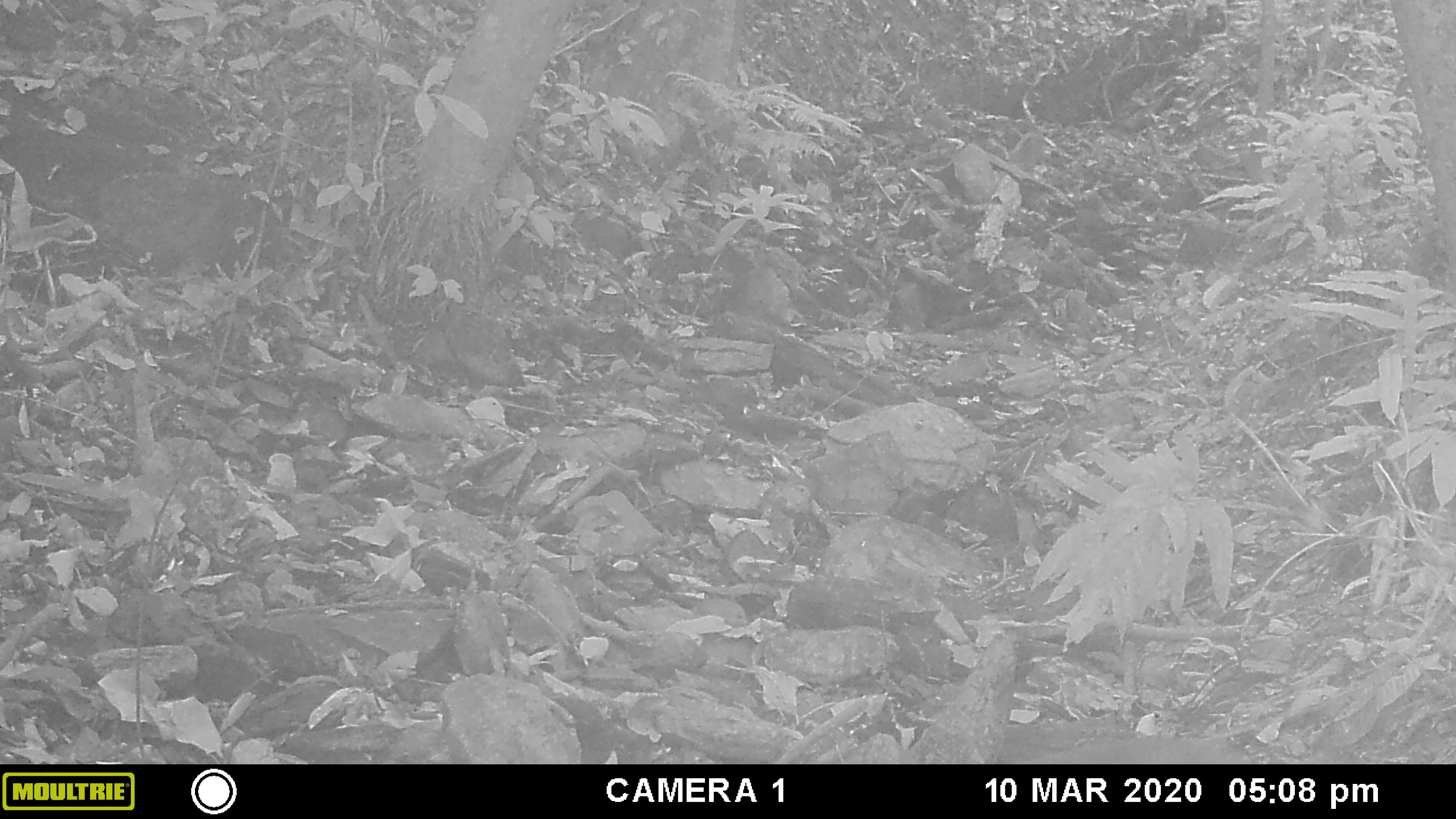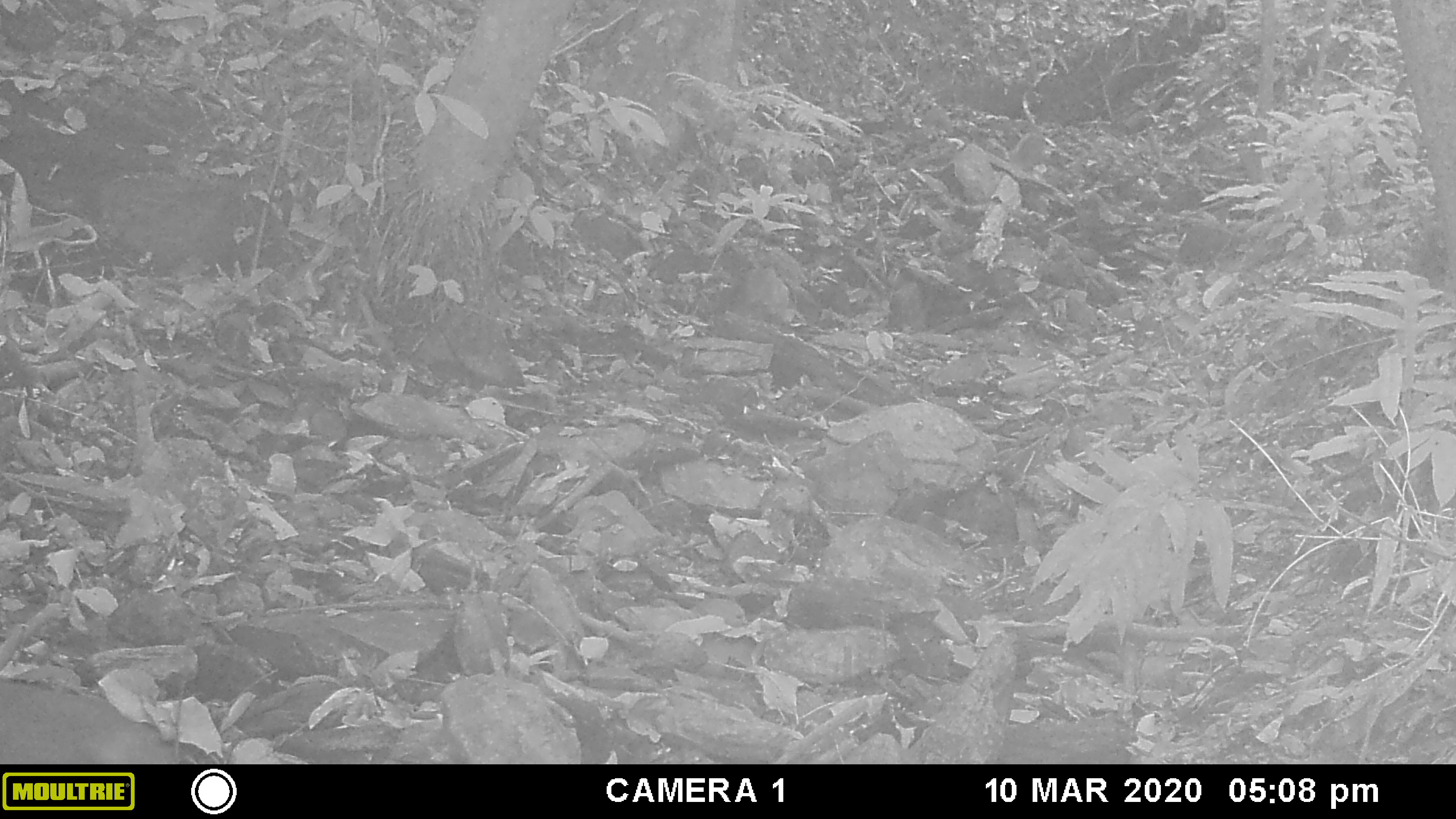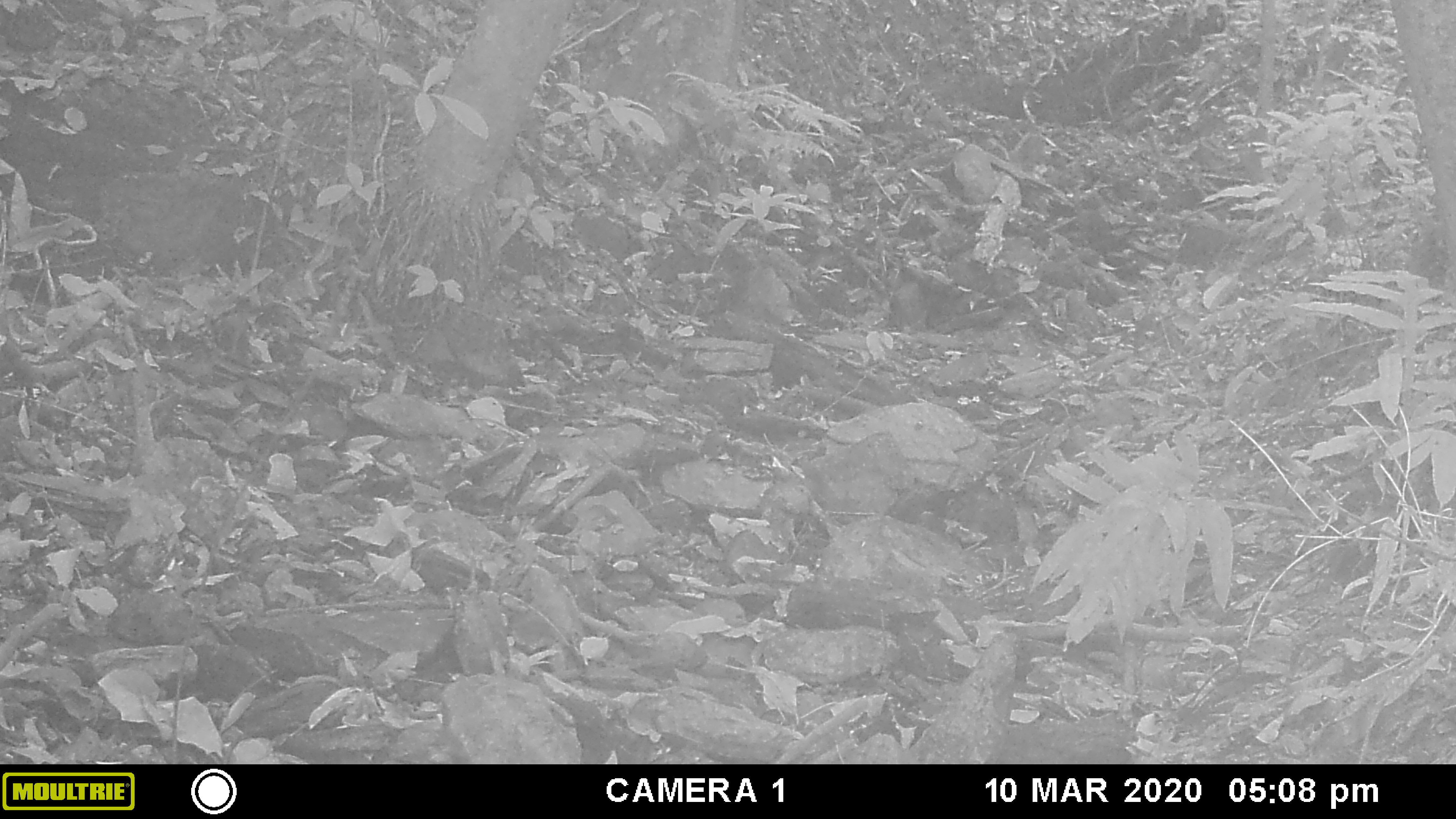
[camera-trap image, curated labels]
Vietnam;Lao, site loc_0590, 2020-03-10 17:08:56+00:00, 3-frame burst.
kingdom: Animalia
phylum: Chordata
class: Mammalia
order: Primates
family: Cercopithecidae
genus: Macaca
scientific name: Macaca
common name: macaque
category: unidentified macaque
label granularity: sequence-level